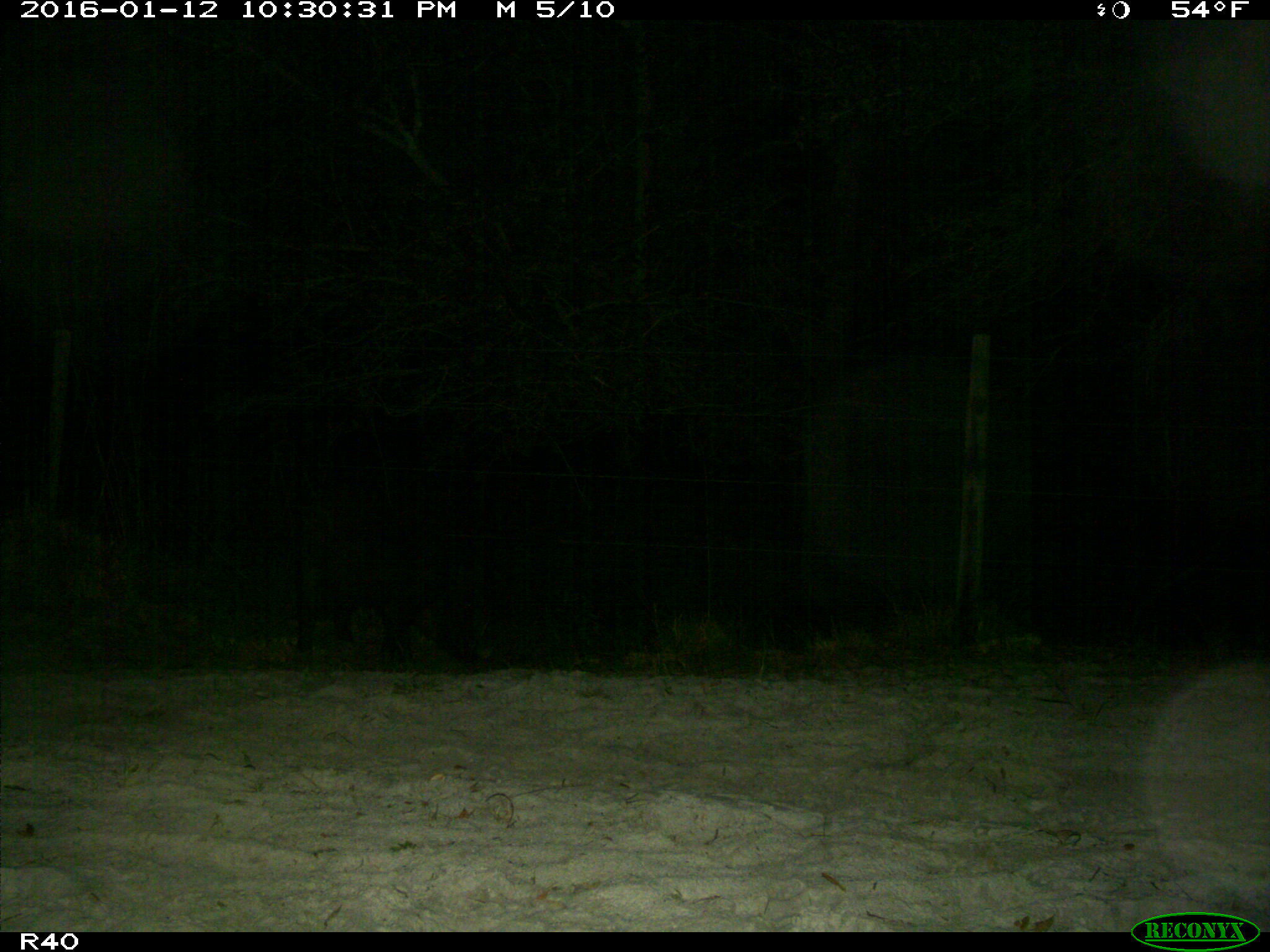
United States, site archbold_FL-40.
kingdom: Animalia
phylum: Chordata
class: Mammalia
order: Artiodactyla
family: Suidae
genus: Sus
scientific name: Sus scrofa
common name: wild boar